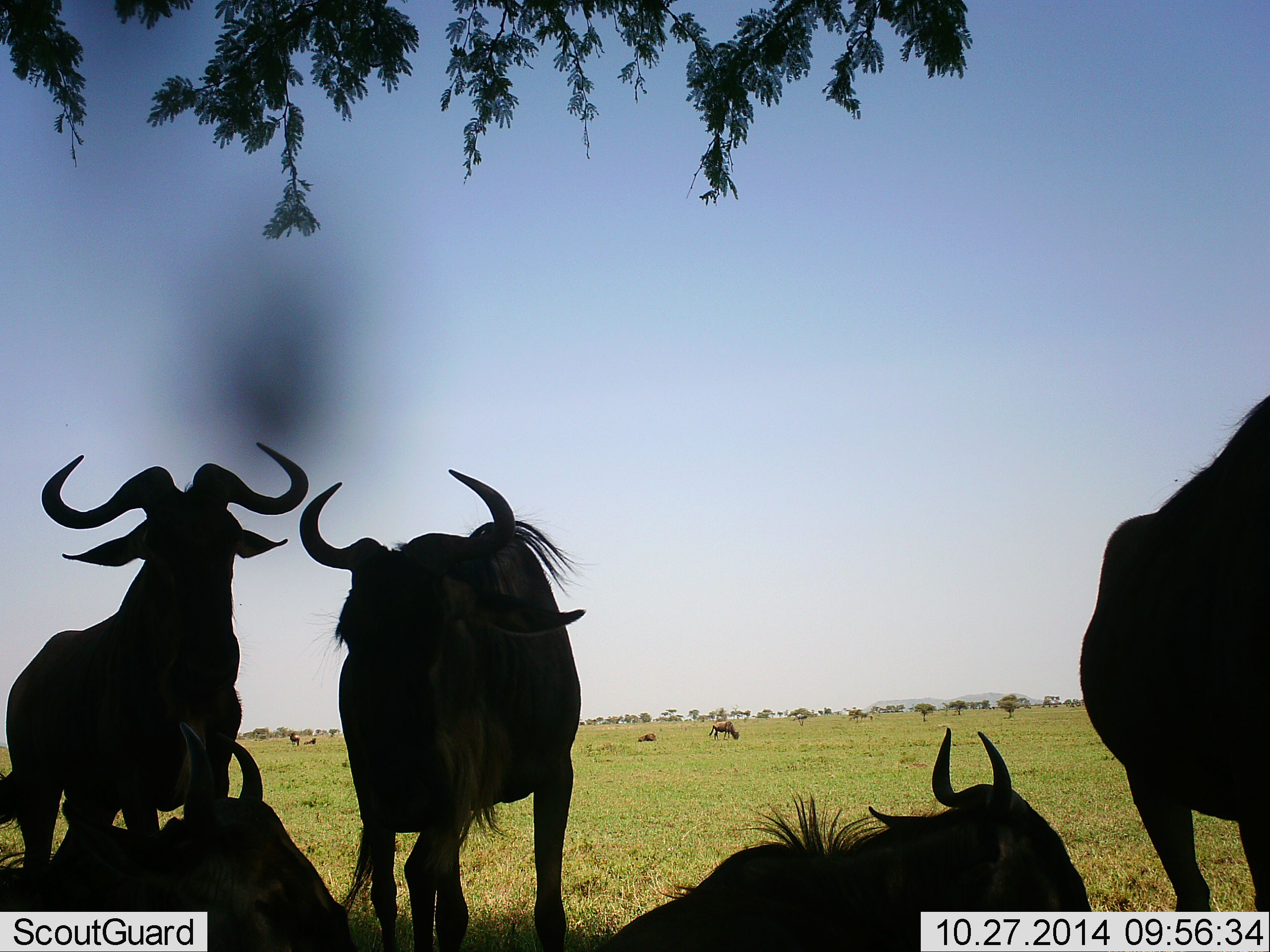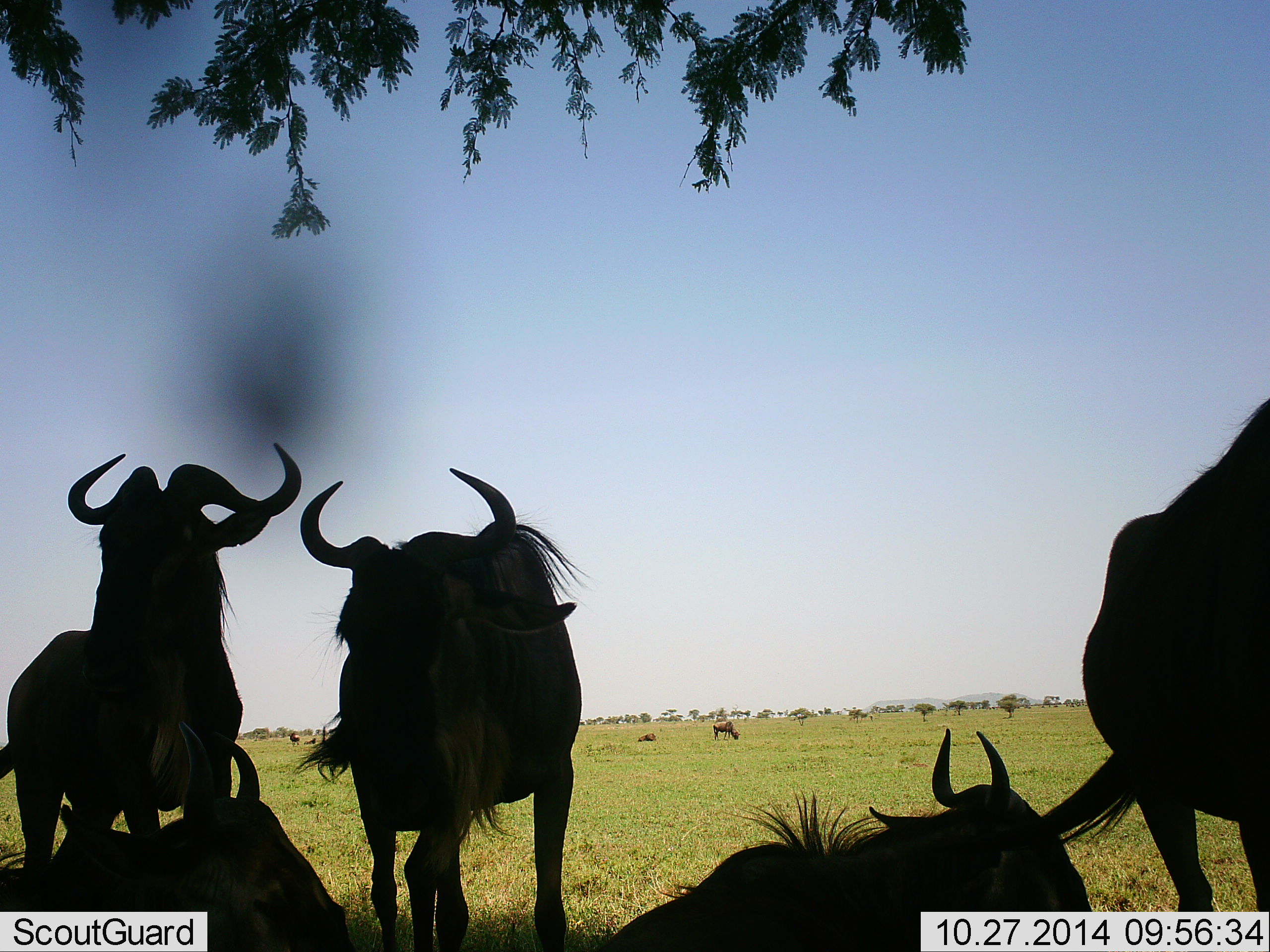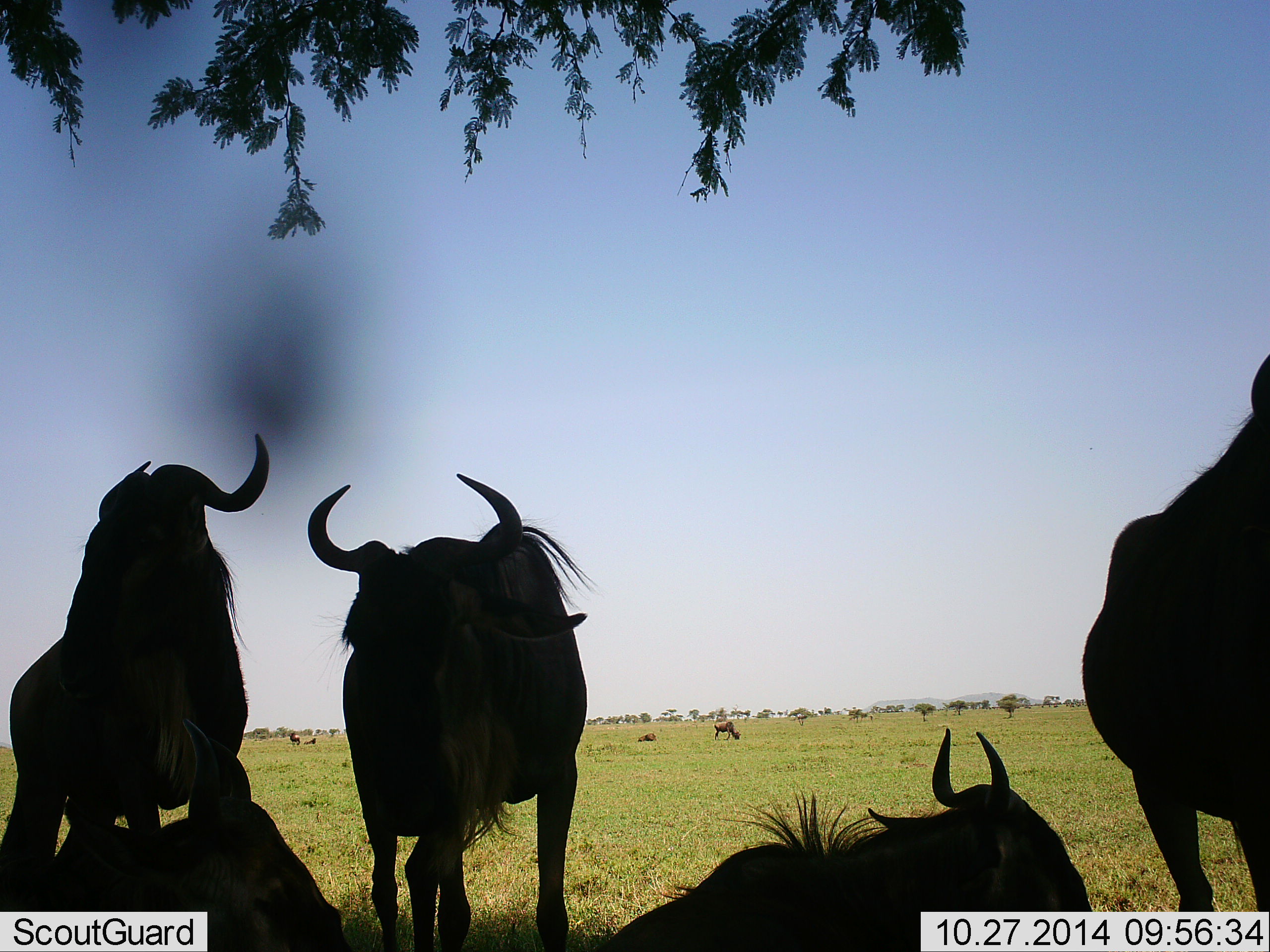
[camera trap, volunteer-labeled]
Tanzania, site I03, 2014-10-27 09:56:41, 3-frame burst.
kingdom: Animalia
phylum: Chordata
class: Mammalia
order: Artiodactyla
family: Bovidae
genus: Connochaetes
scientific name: Connochaetes taurinus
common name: blue wildebeest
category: wildebeest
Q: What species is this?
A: Wildebeest (blue wildebeest) (Connochaetes taurinus).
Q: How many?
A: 9.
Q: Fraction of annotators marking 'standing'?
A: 90%.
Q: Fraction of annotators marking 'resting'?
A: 90%.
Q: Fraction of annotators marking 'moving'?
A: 0%.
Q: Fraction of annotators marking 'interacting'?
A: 0%.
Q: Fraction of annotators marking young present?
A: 0%.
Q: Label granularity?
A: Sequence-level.